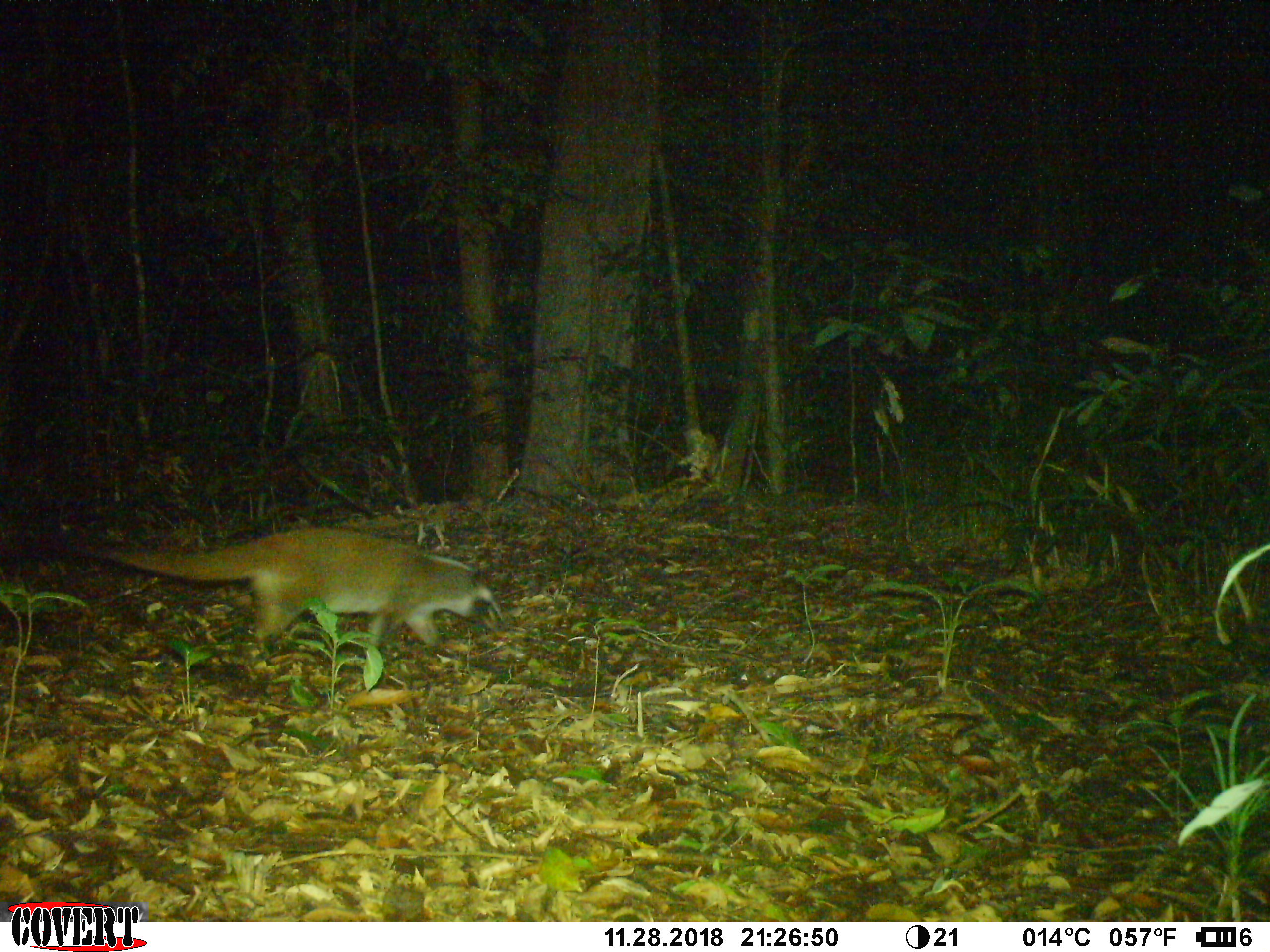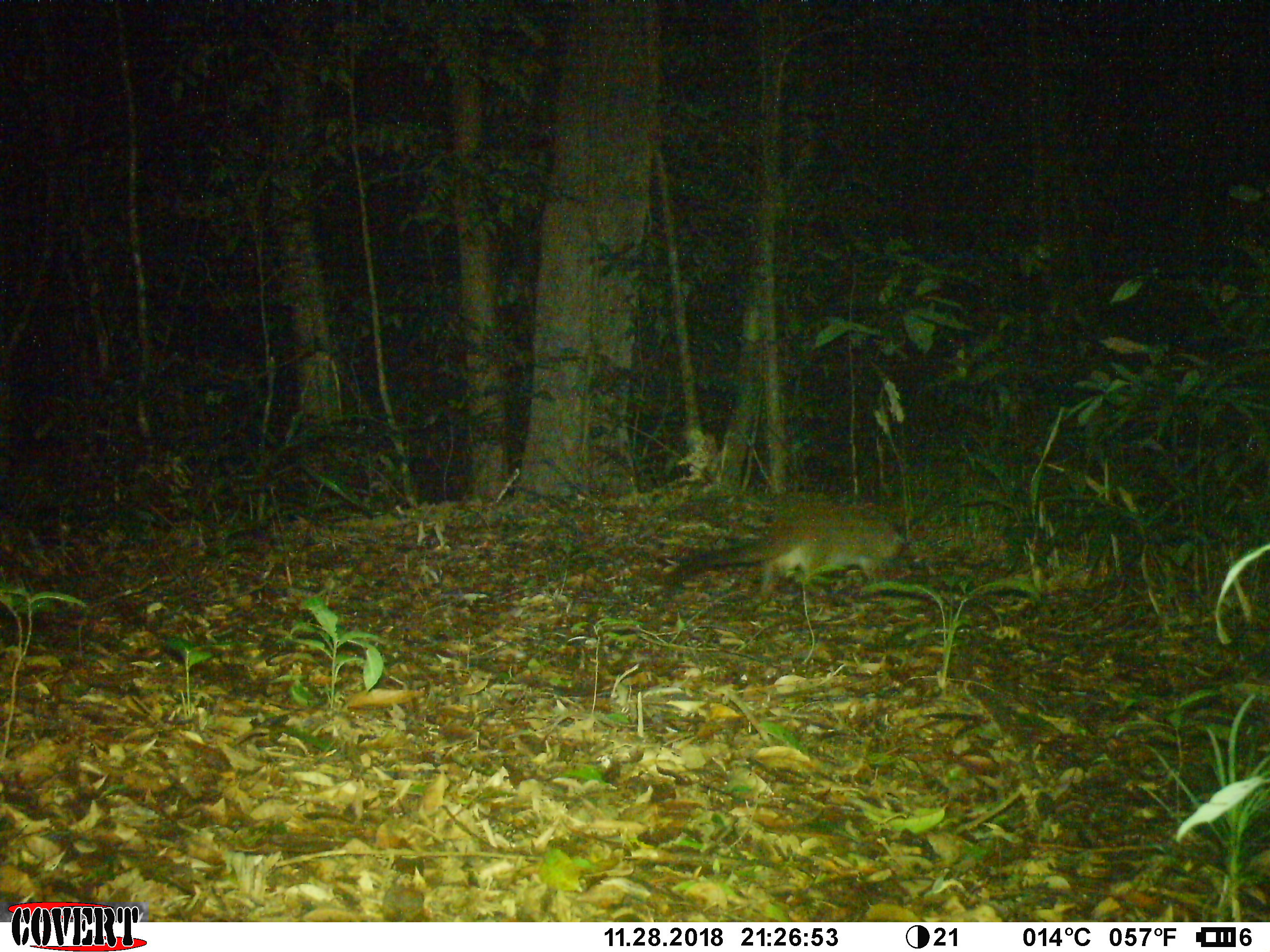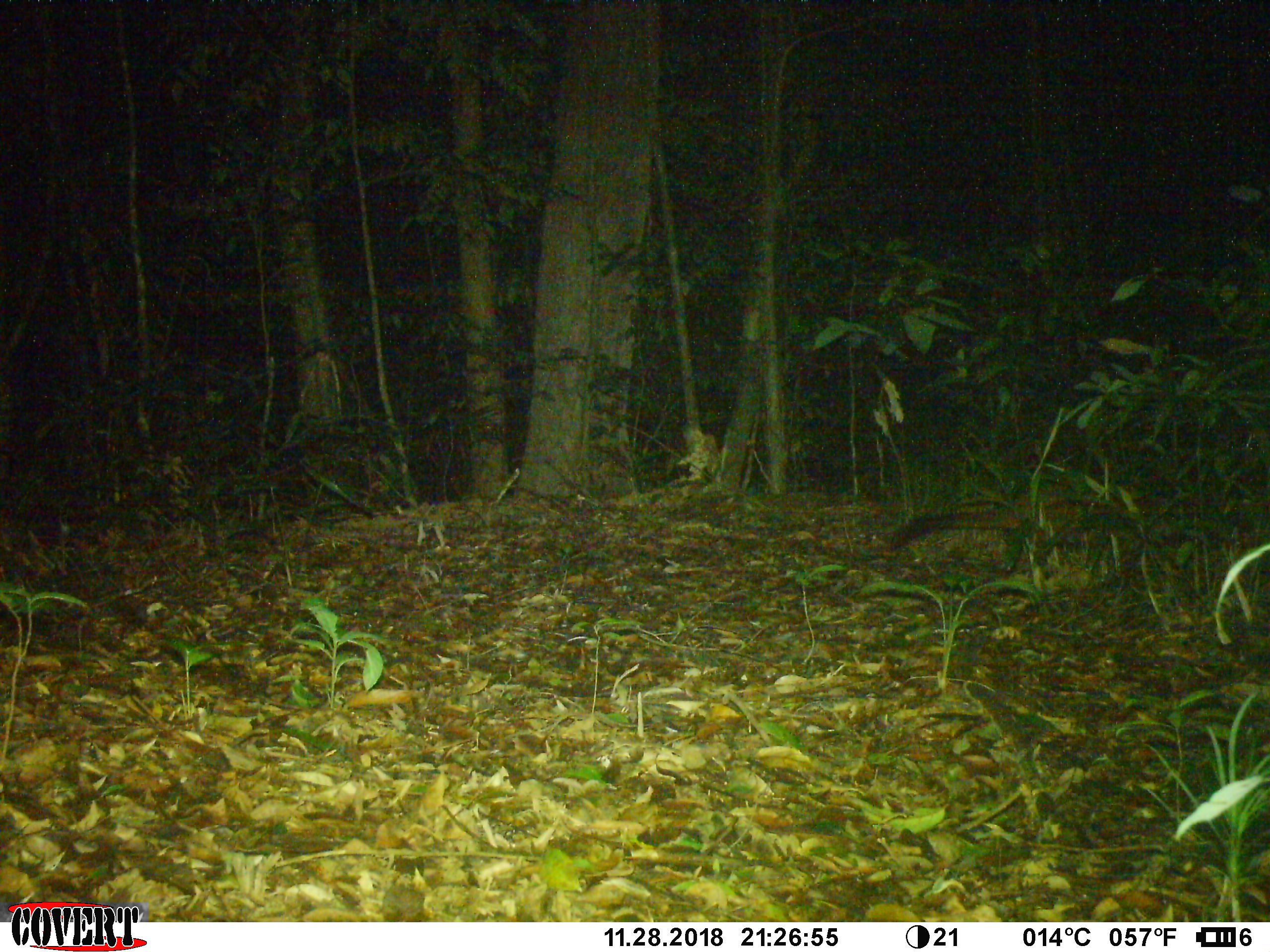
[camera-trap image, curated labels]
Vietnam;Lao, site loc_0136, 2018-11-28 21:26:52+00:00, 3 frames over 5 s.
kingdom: Animalia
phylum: Chordata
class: Mammalia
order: Carnivora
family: Viverridae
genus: Paguma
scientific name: Paguma larvata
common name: masked palm civet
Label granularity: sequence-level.